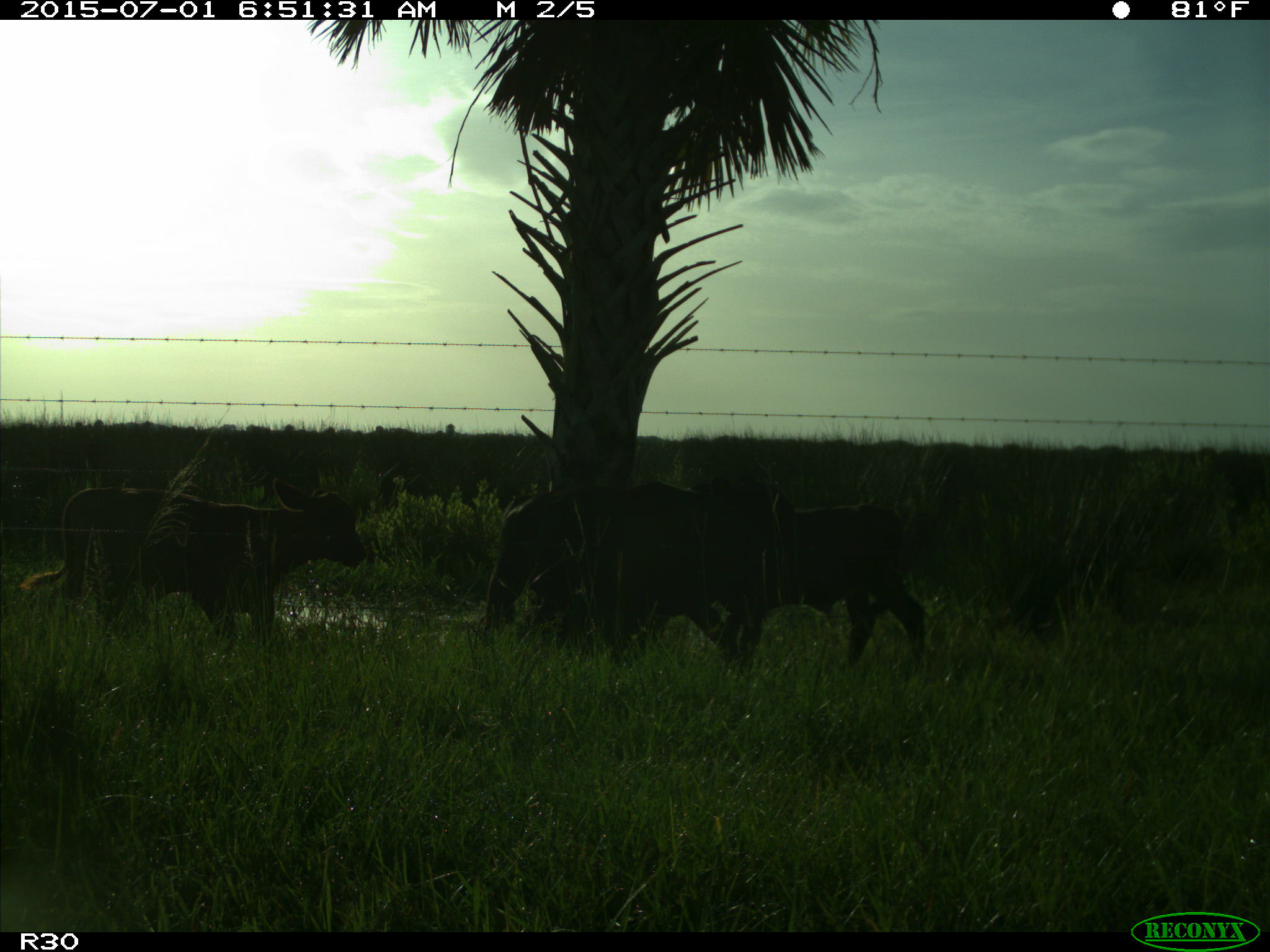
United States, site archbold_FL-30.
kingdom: Animalia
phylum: Chordata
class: Mammalia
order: Artiodactyla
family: Bovidae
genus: Bos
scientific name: Bos taurus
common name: domestic cow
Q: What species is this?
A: Bos taurus (domestic cow).